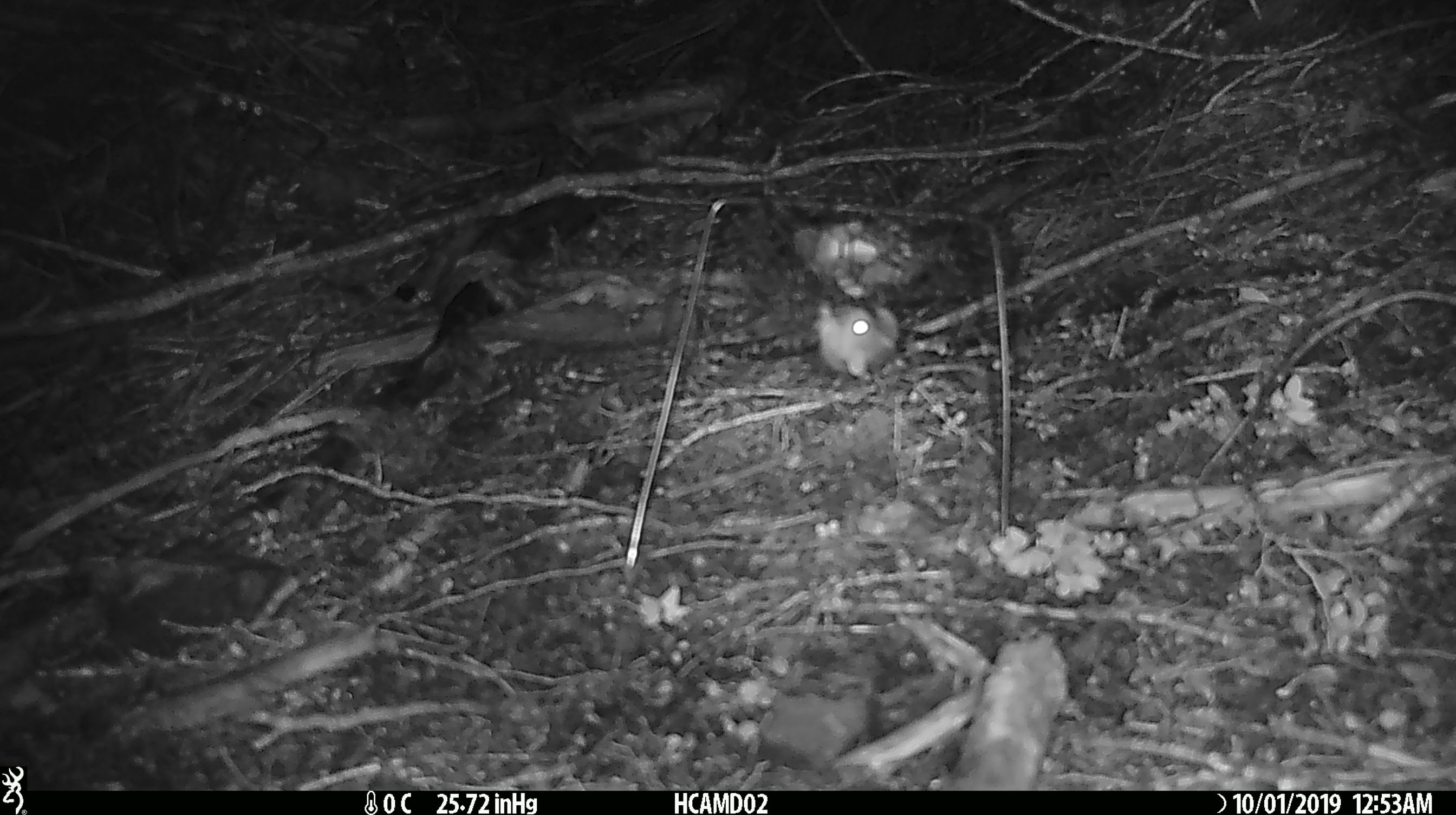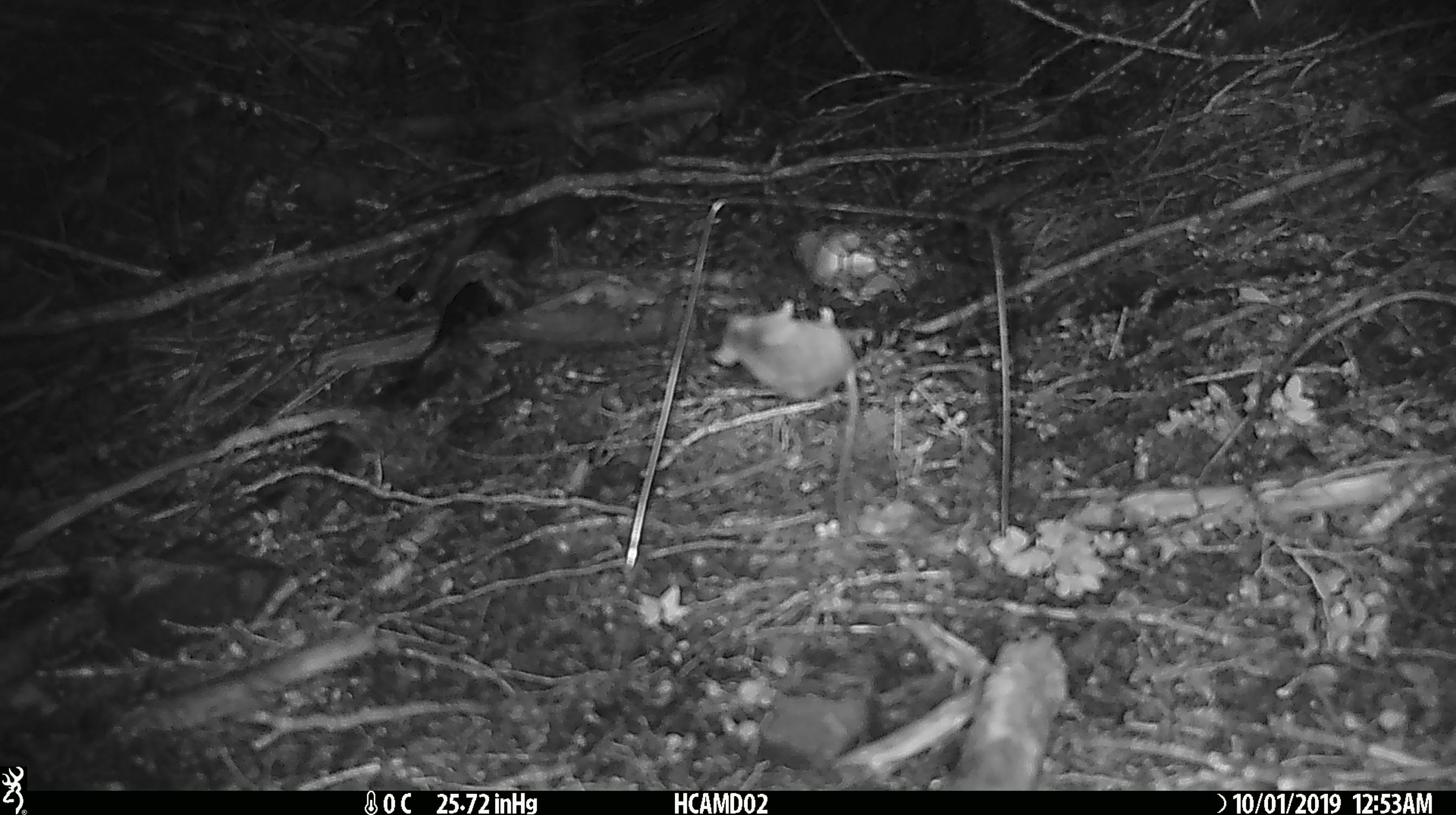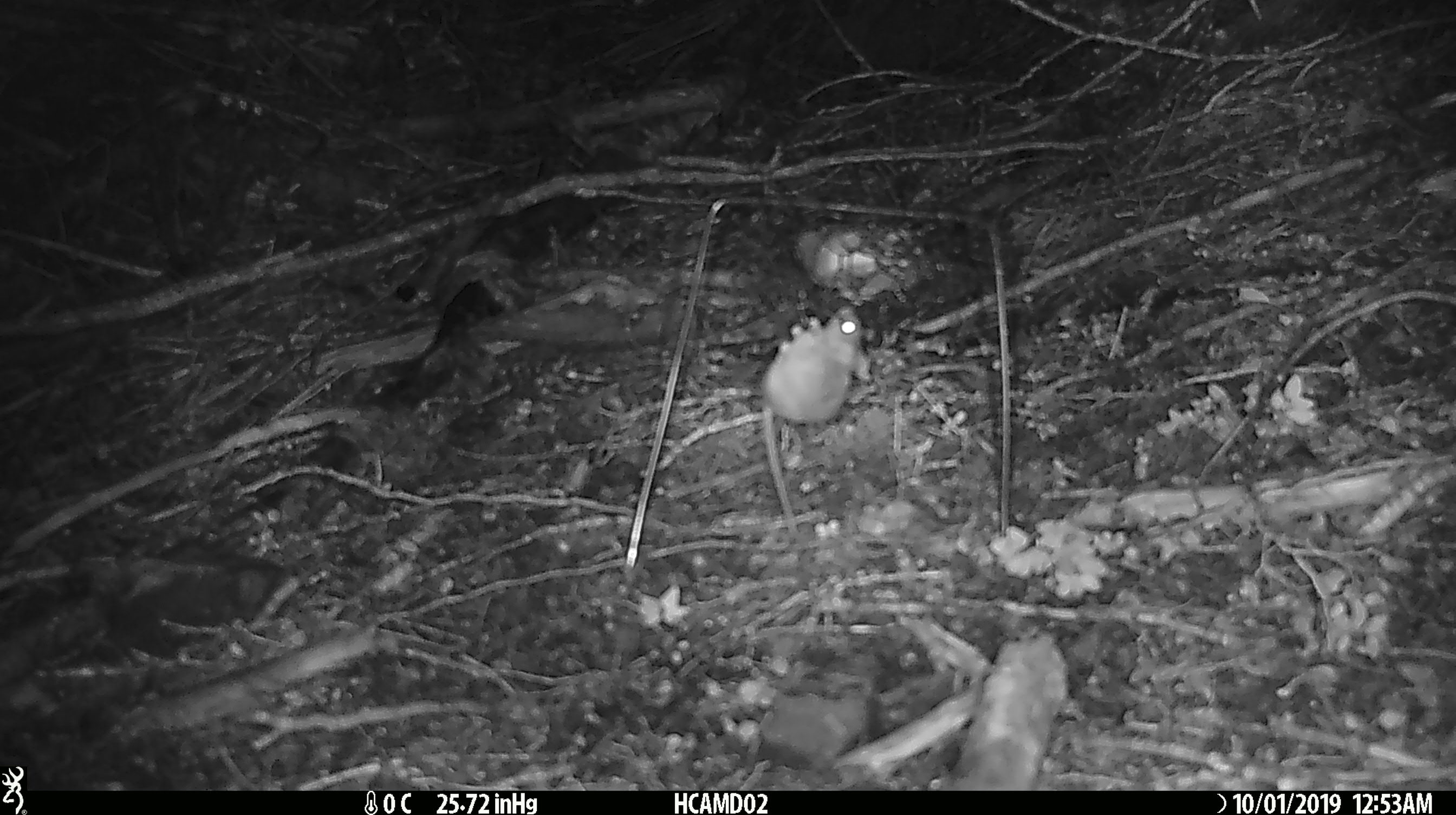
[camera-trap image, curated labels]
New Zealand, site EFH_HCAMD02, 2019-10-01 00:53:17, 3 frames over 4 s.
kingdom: Animalia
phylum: Chordata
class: Mammalia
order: Rodentia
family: Muridae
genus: Mus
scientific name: Mus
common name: mouse